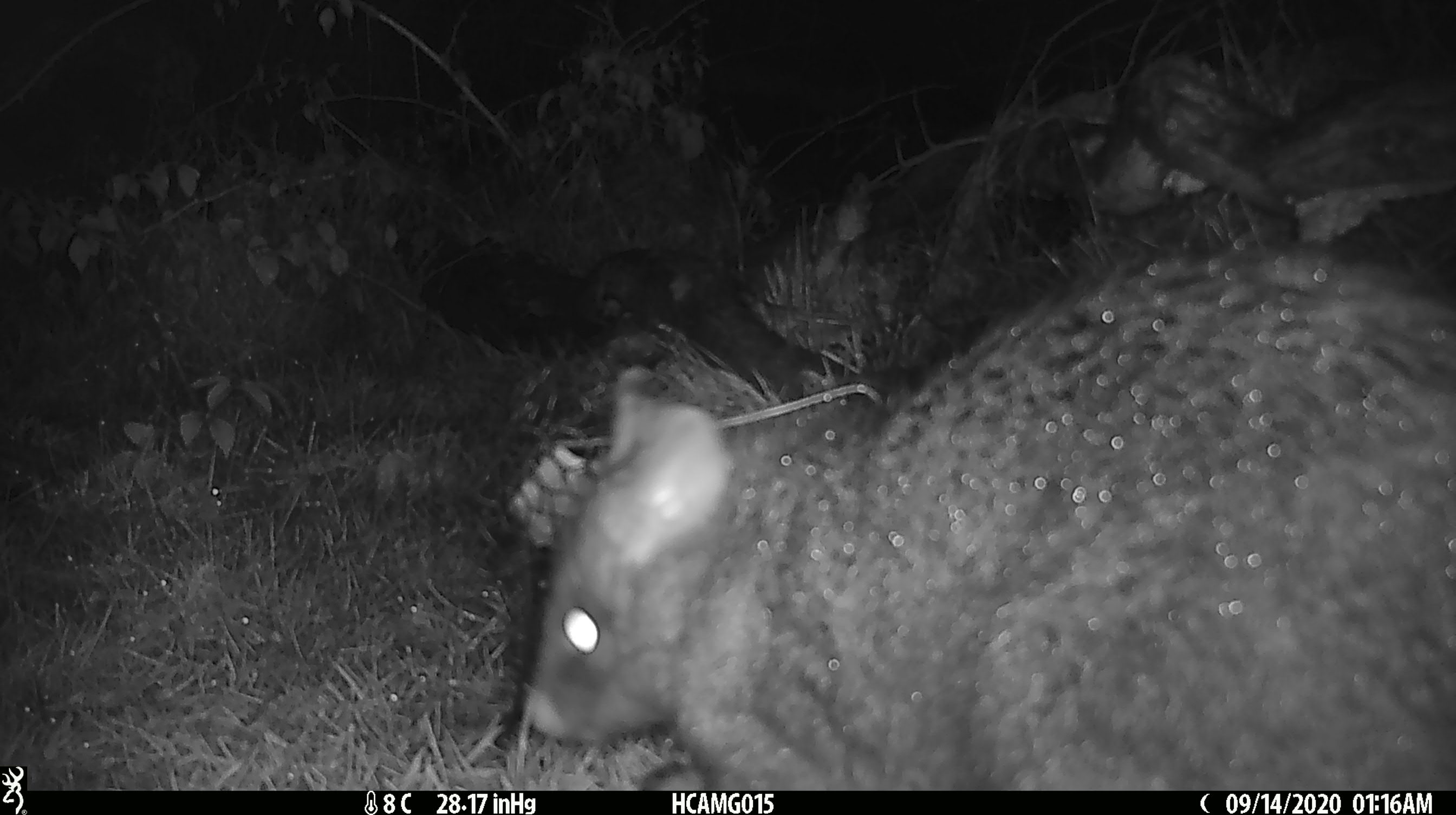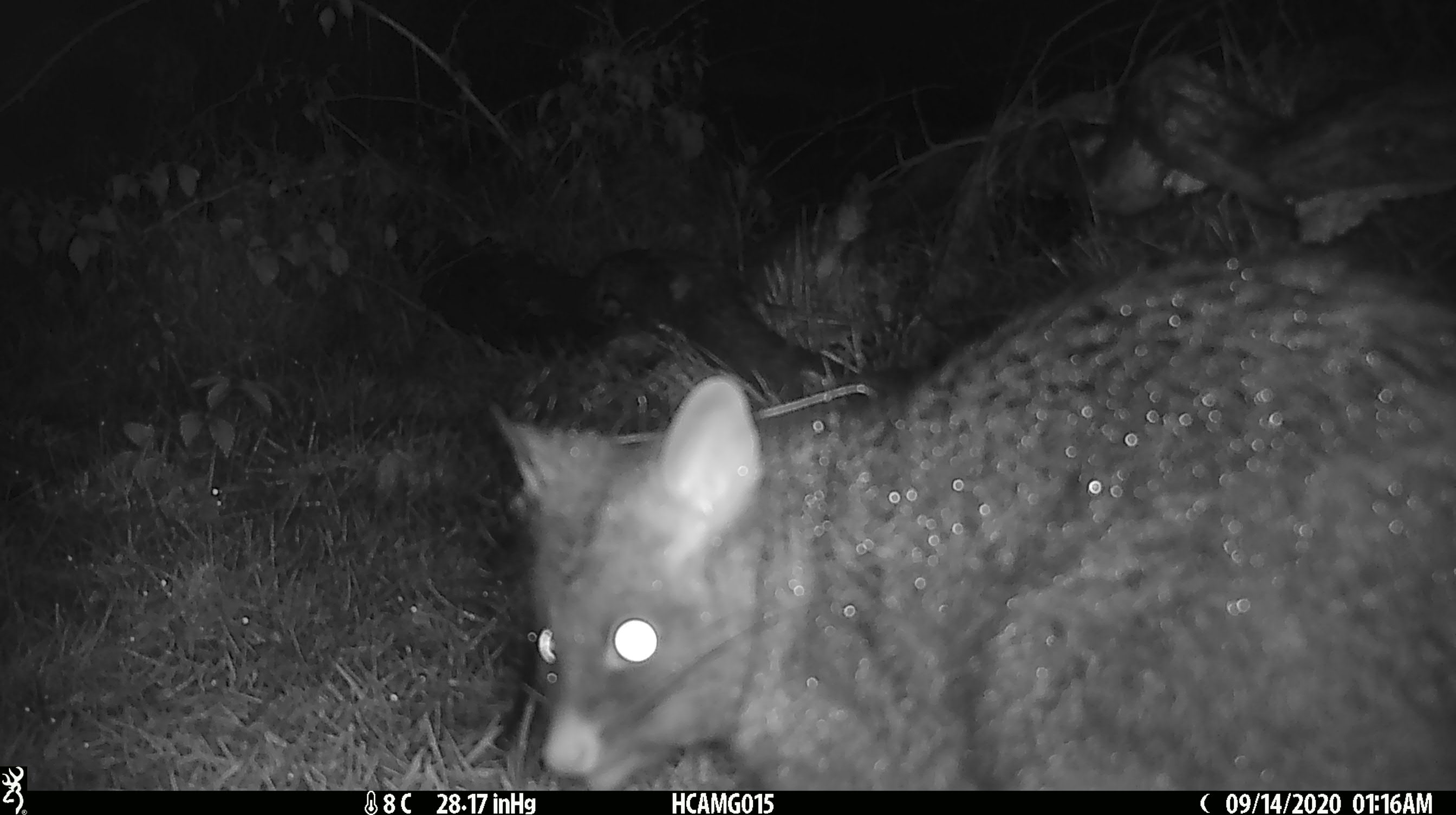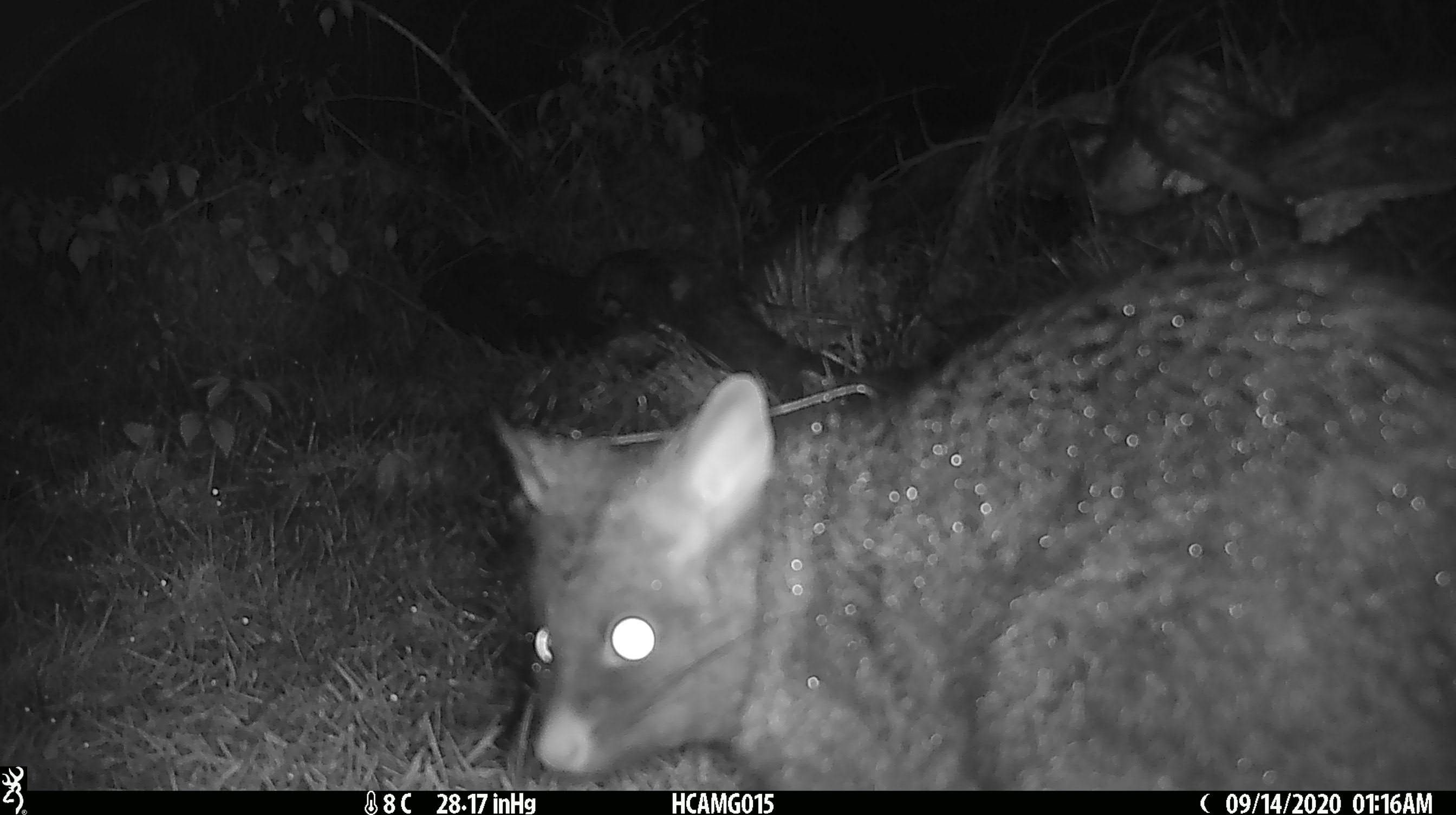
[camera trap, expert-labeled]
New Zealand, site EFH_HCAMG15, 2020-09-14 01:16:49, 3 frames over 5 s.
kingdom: Animalia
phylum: Chordata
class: Mammalia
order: Diprotodontia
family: Phalangeridae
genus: Trichosurus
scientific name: Trichosurus vulpecula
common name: common brushtail possum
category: possum